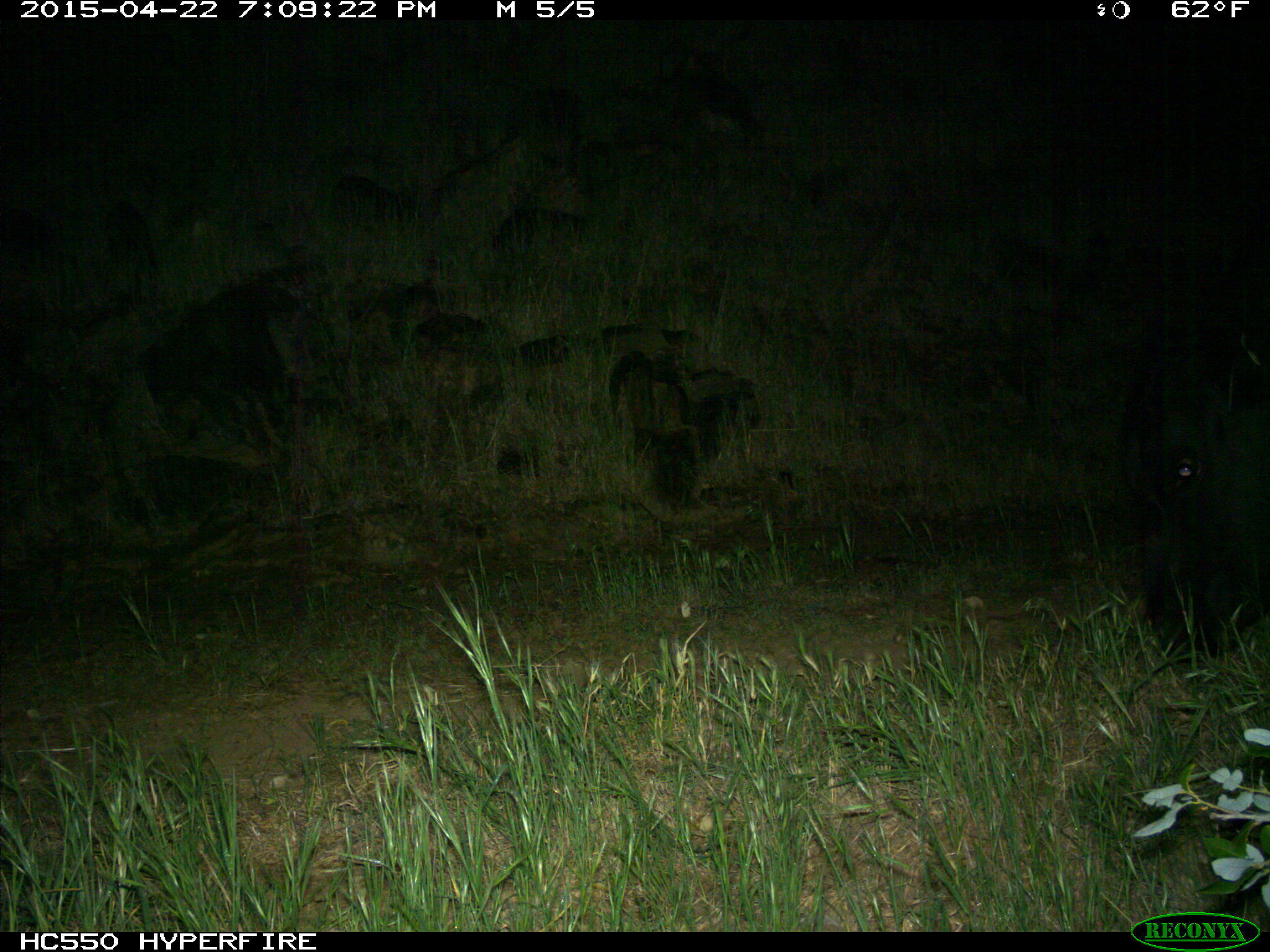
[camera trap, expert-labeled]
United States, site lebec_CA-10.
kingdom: Animalia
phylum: Chordata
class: Mammalia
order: Artiodactyla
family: Bovidae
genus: Bos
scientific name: Bos taurus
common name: domestic cow